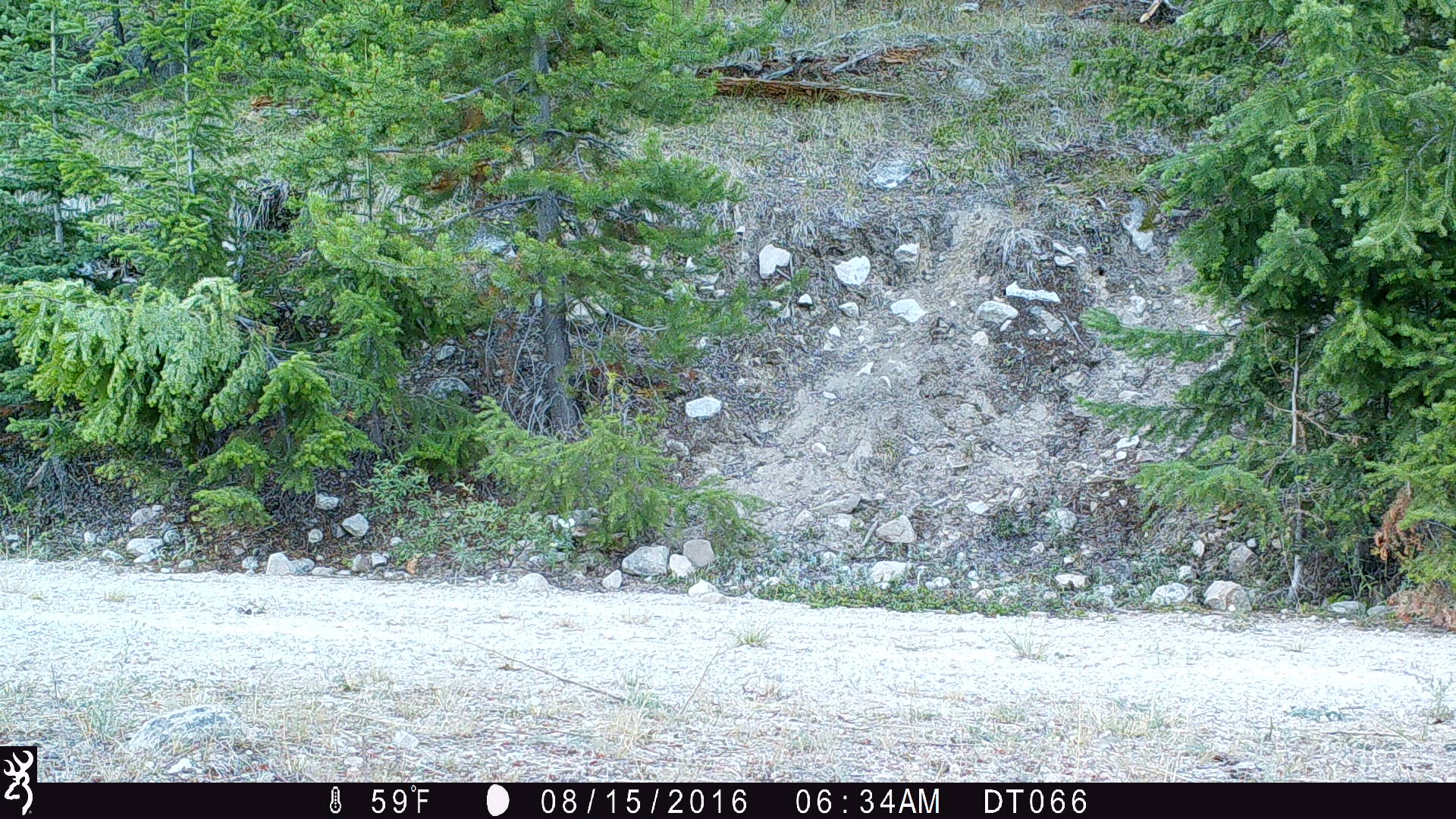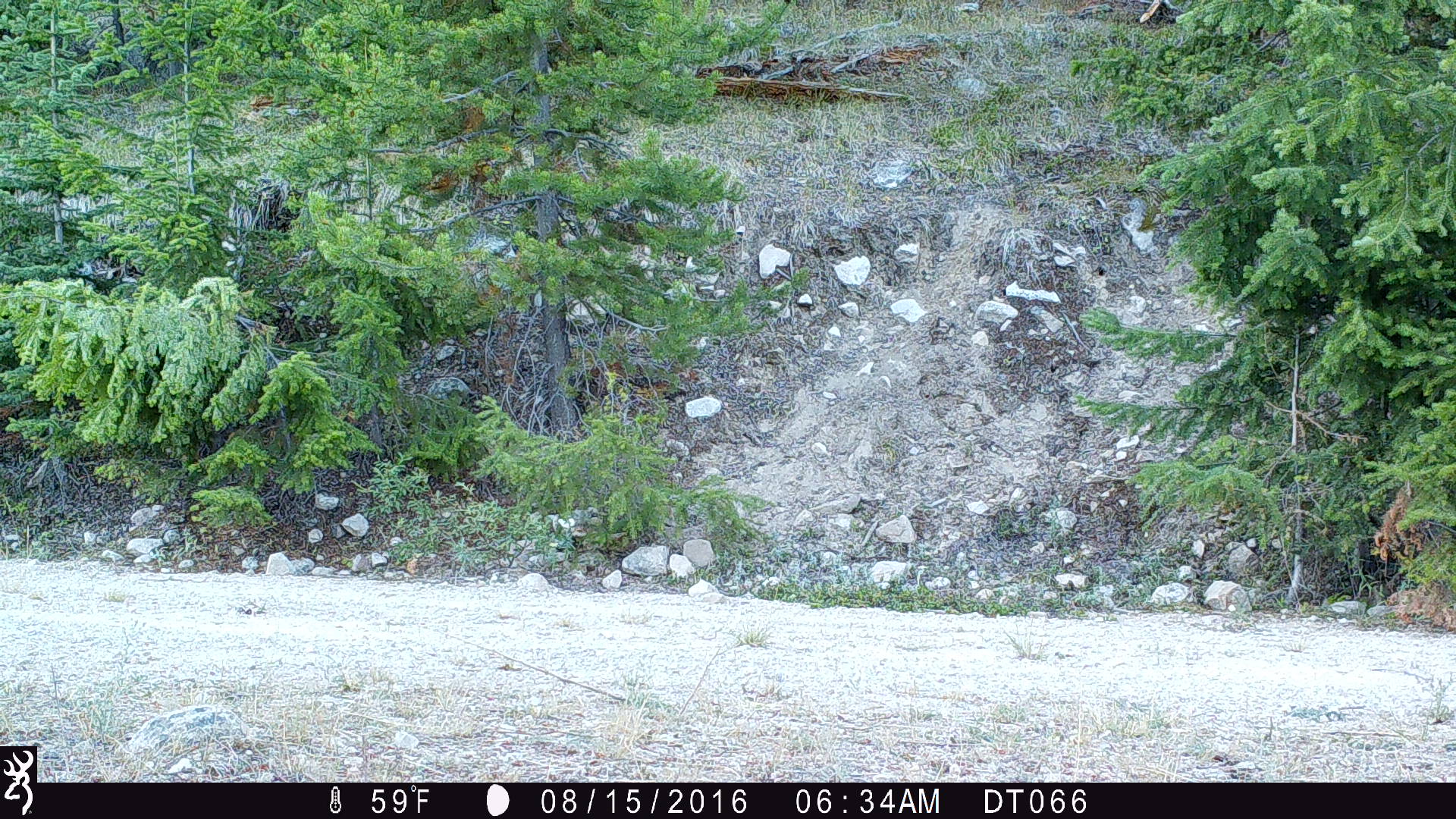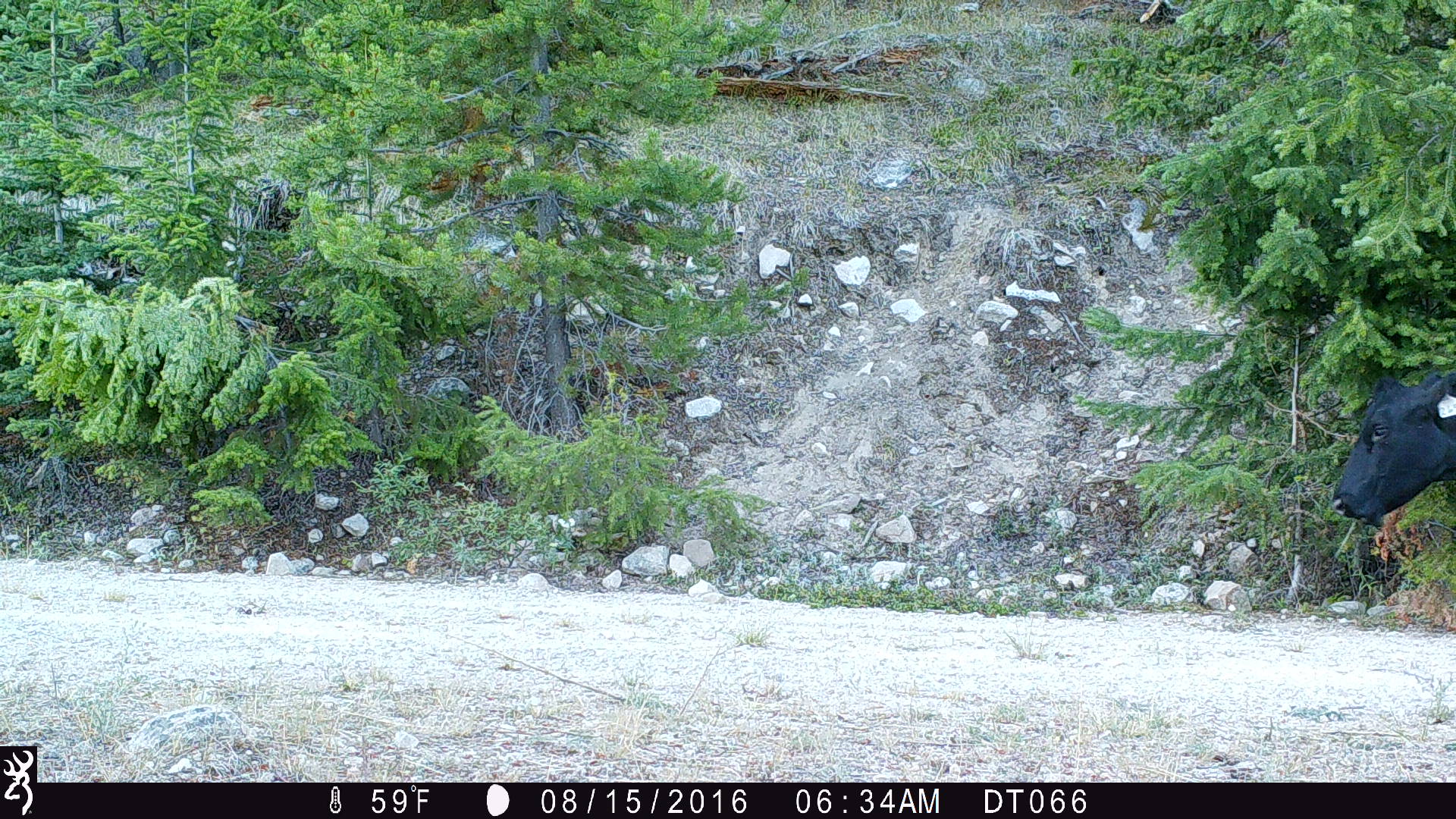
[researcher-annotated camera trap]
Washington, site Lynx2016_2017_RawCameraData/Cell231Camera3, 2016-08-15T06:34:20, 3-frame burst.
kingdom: Animalia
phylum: Chordata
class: Mammalia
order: Artiodactyla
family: Bovidae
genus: Bos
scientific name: Bos taurus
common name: domestic cattle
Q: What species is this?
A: Domestic cattle (Bos taurus).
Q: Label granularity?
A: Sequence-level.